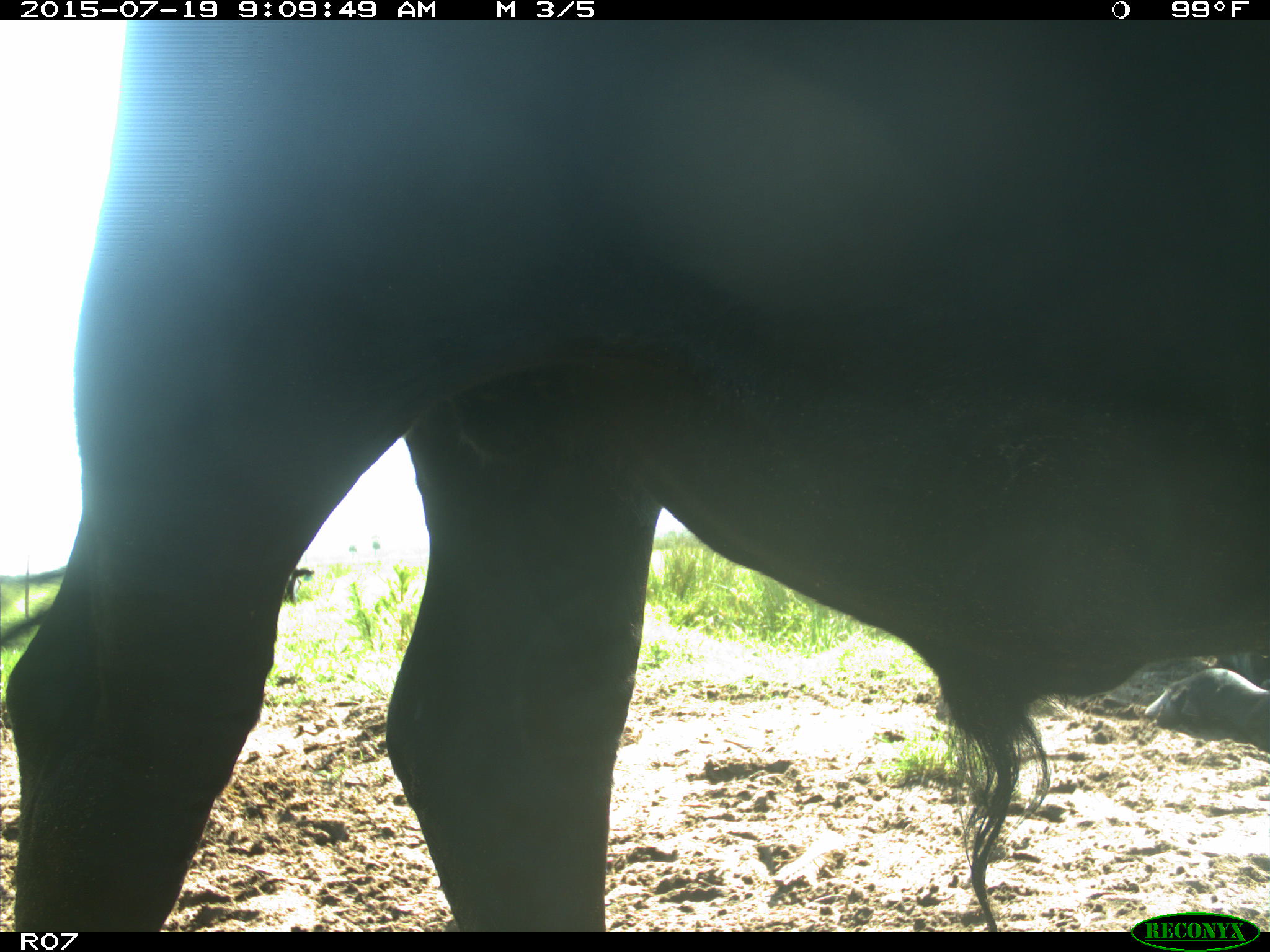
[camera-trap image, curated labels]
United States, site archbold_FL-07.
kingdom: Animalia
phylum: Chordata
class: Mammalia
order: Artiodactyla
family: Bovidae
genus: Bos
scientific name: Bos taurus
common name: domestic cow